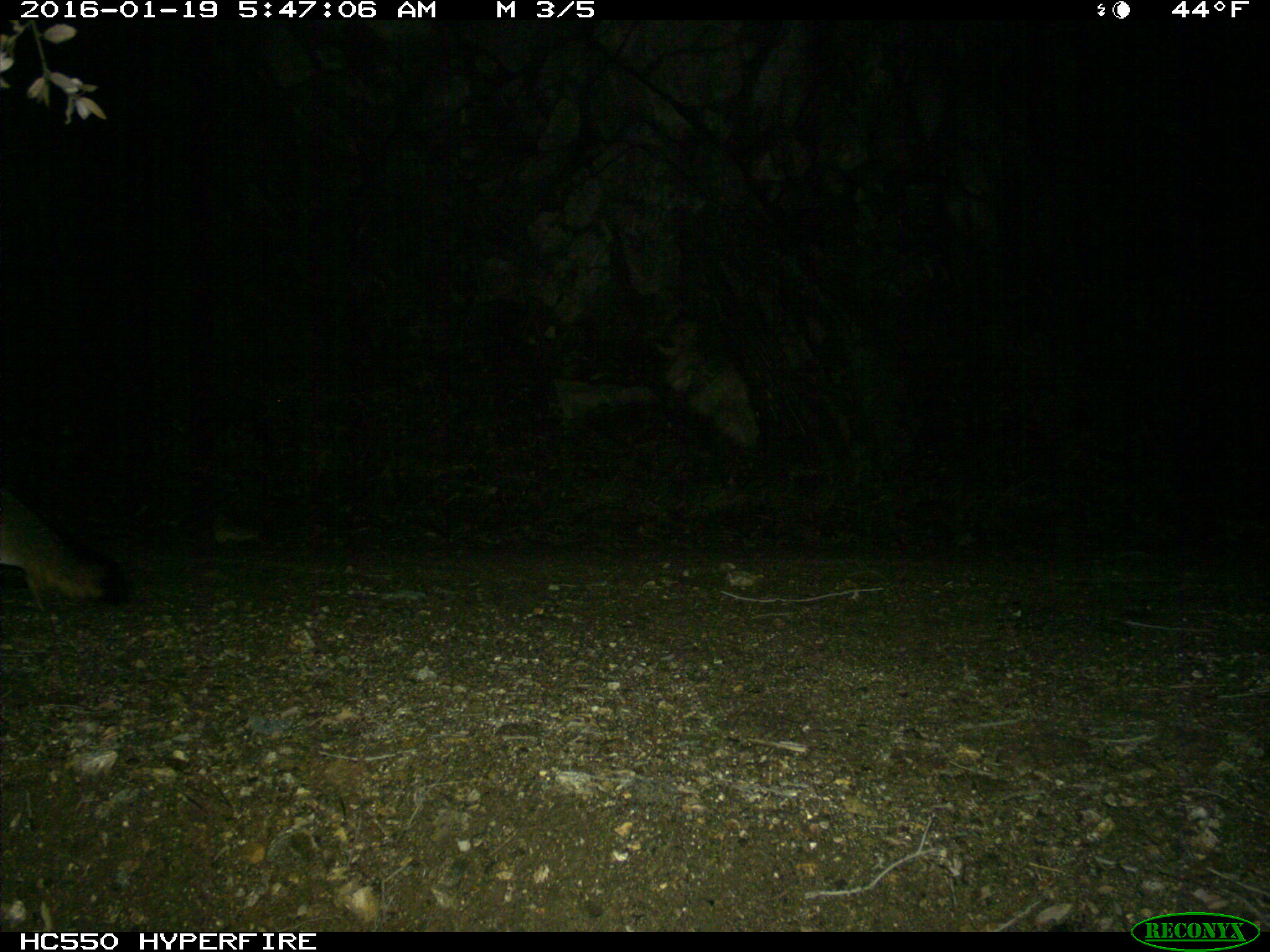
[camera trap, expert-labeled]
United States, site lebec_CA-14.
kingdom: Animalia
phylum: Chordata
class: Mammalia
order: Carnivora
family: Canidae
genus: Urocyon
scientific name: Urocyon cinereoargenteus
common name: gray fox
Urocyon cinereoargenteus (gray fox).